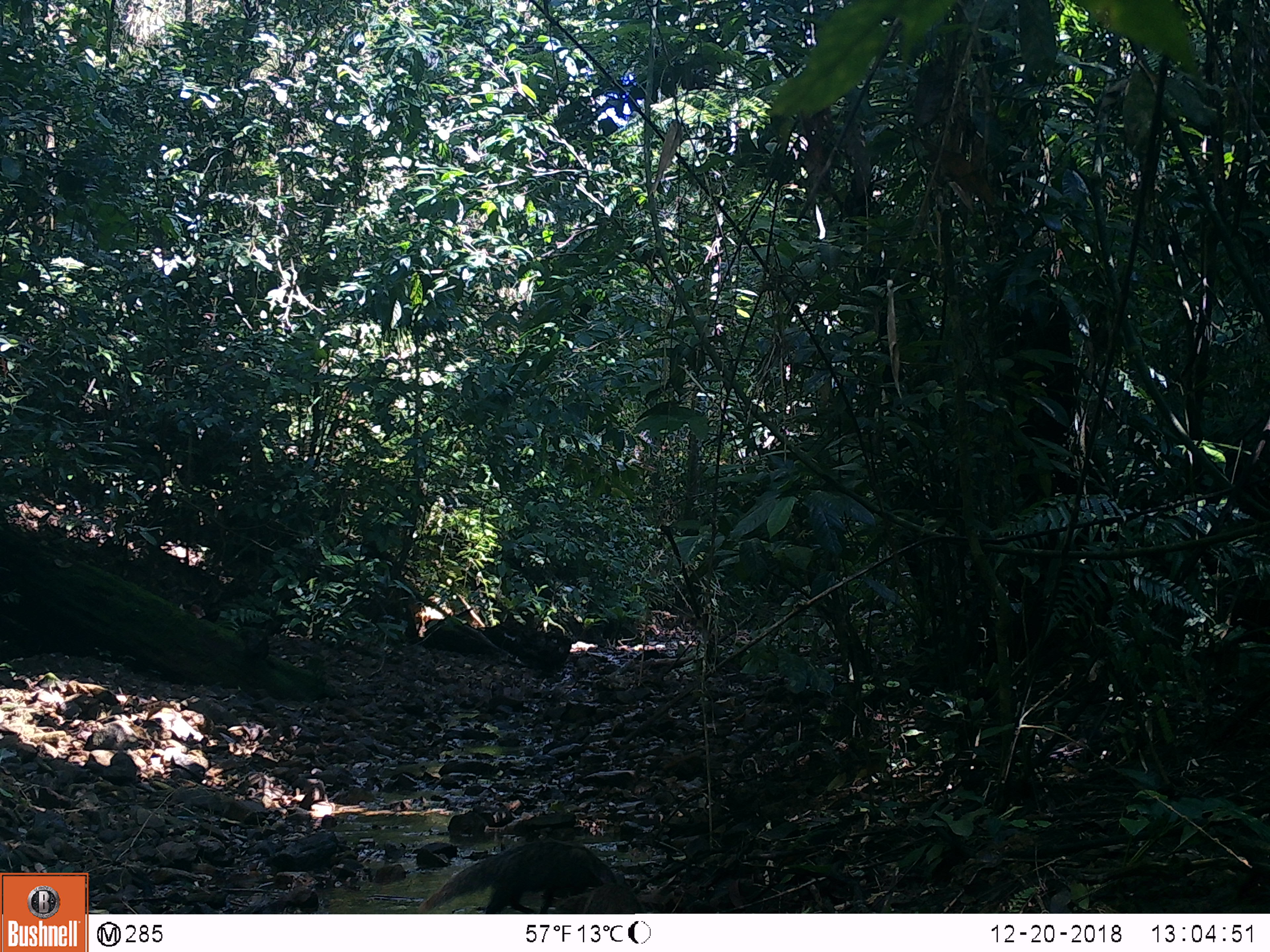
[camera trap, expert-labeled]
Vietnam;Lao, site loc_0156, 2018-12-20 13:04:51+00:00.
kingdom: Animalia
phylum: Chordata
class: Mammalia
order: Carnivora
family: Herpestidae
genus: Urva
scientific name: Urva urva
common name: crab-eating mongoose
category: crab eating mongoose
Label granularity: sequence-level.